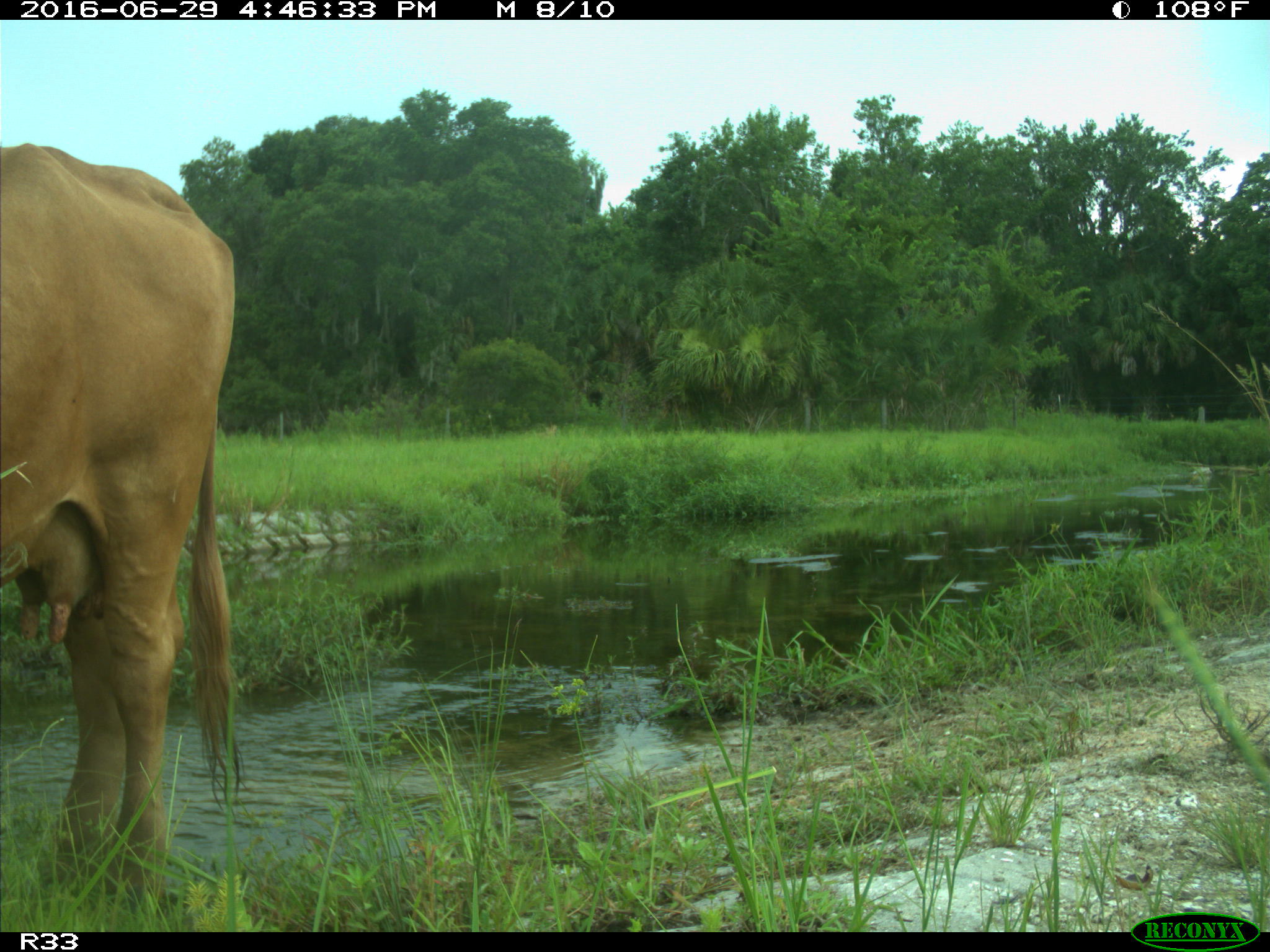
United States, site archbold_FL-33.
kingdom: Animalia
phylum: Chordata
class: Mammalia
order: Artiodactyla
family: Bovidae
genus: Bos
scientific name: Bos taurus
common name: domestic cow